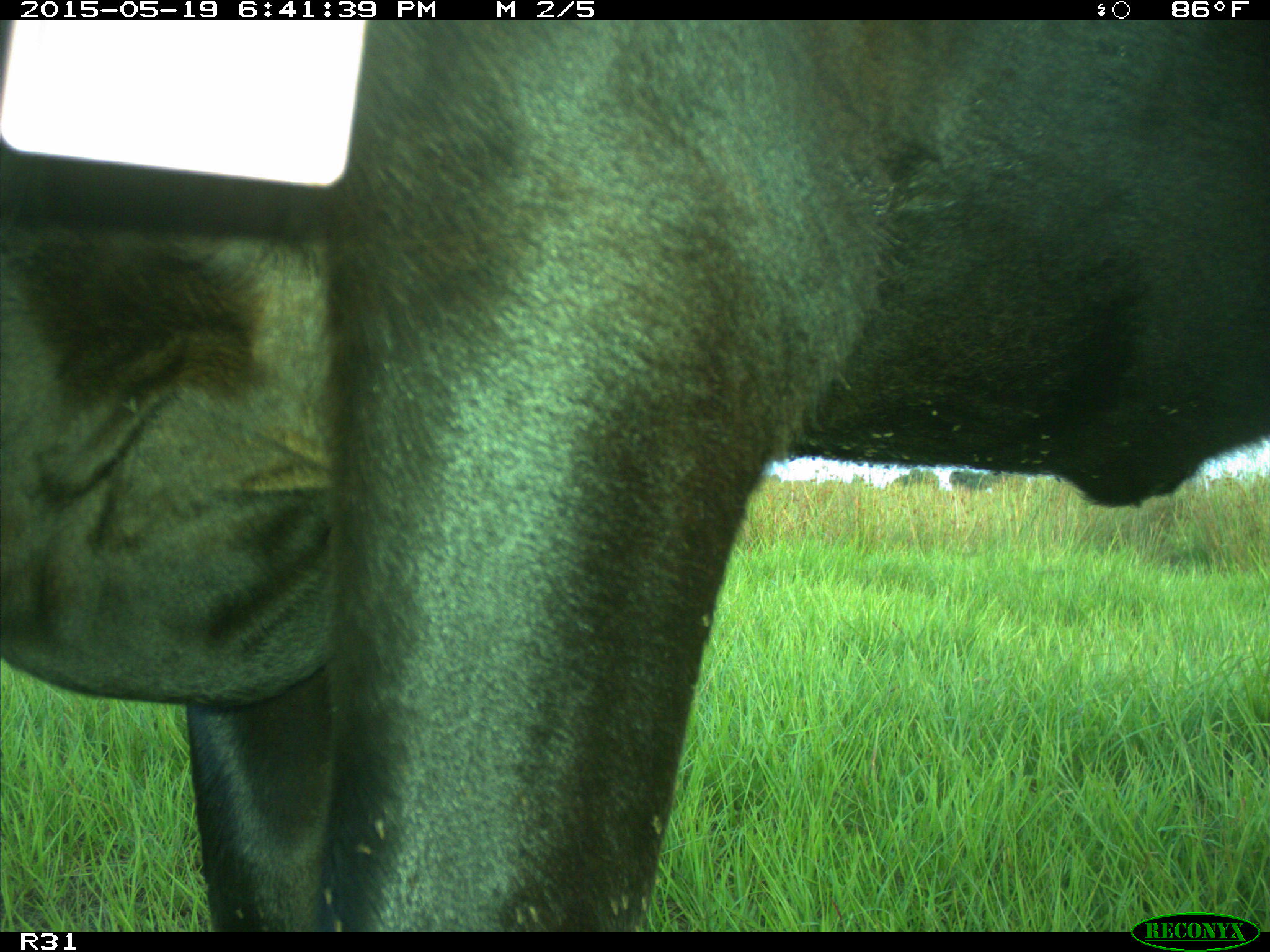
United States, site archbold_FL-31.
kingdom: Animalia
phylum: Chordata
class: Mammalia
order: Artiodactyla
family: Bovidae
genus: Bos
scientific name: Bos taurus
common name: domestic cow